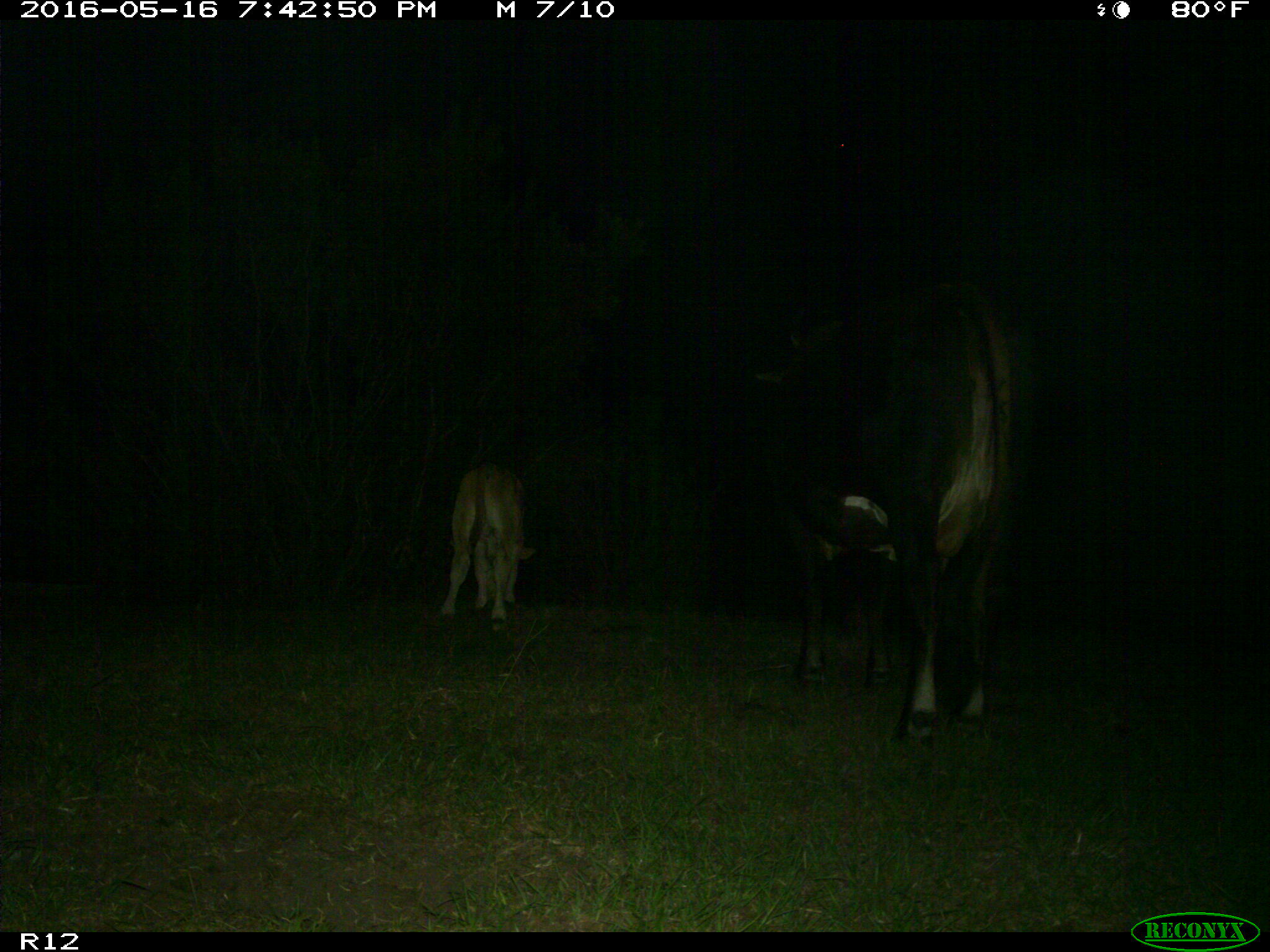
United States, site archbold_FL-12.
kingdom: Animalia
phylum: Chordata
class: Mammalia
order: Artiodactyla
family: Bovidae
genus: Bos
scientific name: Bos taurus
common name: domestic cow